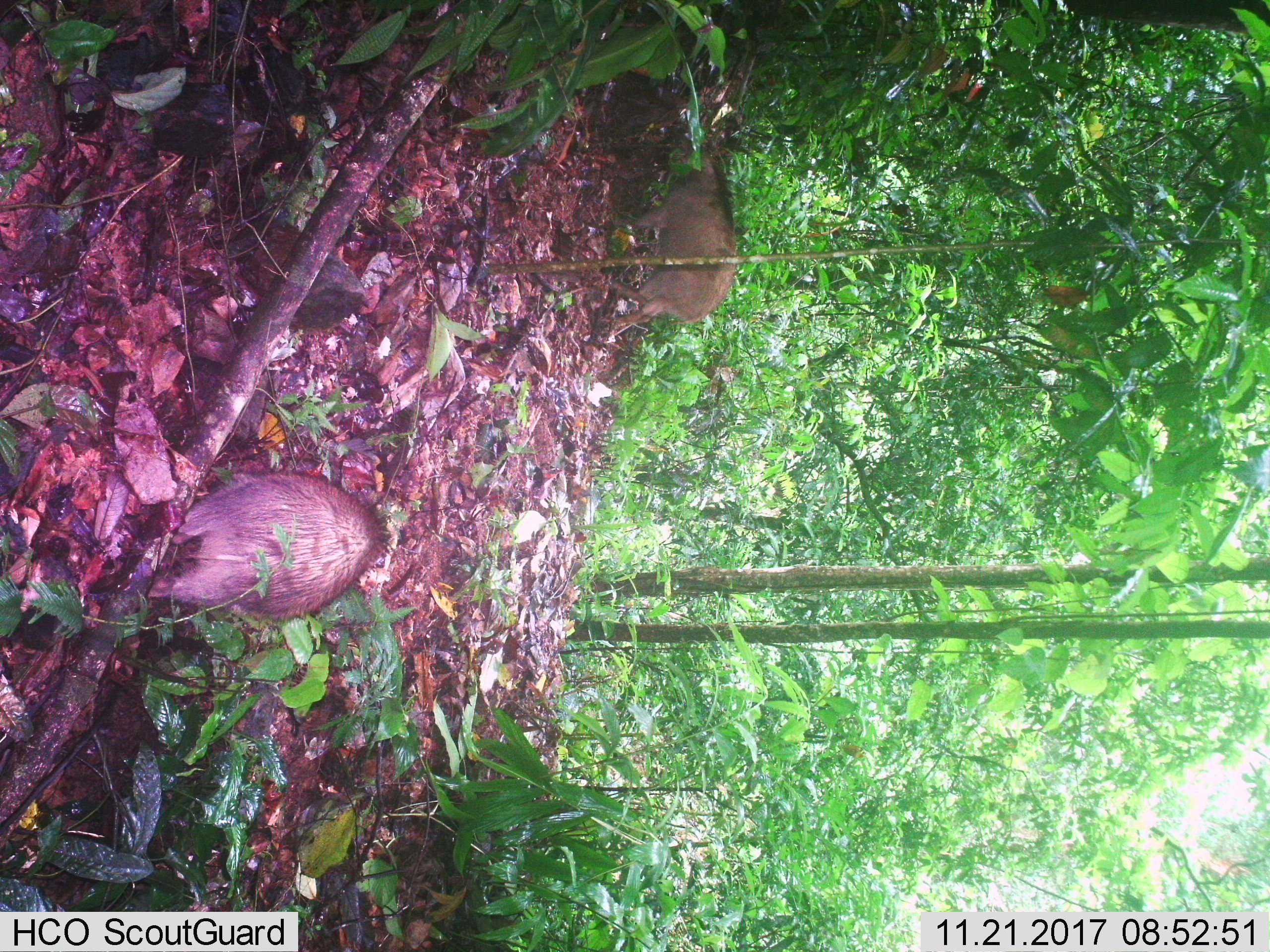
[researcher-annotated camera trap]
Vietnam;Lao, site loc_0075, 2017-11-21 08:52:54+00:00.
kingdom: Animalia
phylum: Chordata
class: Mammalia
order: Artiodactyla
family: Suidae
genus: Sus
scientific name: Sus scrofa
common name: eurasian wild pig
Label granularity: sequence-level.